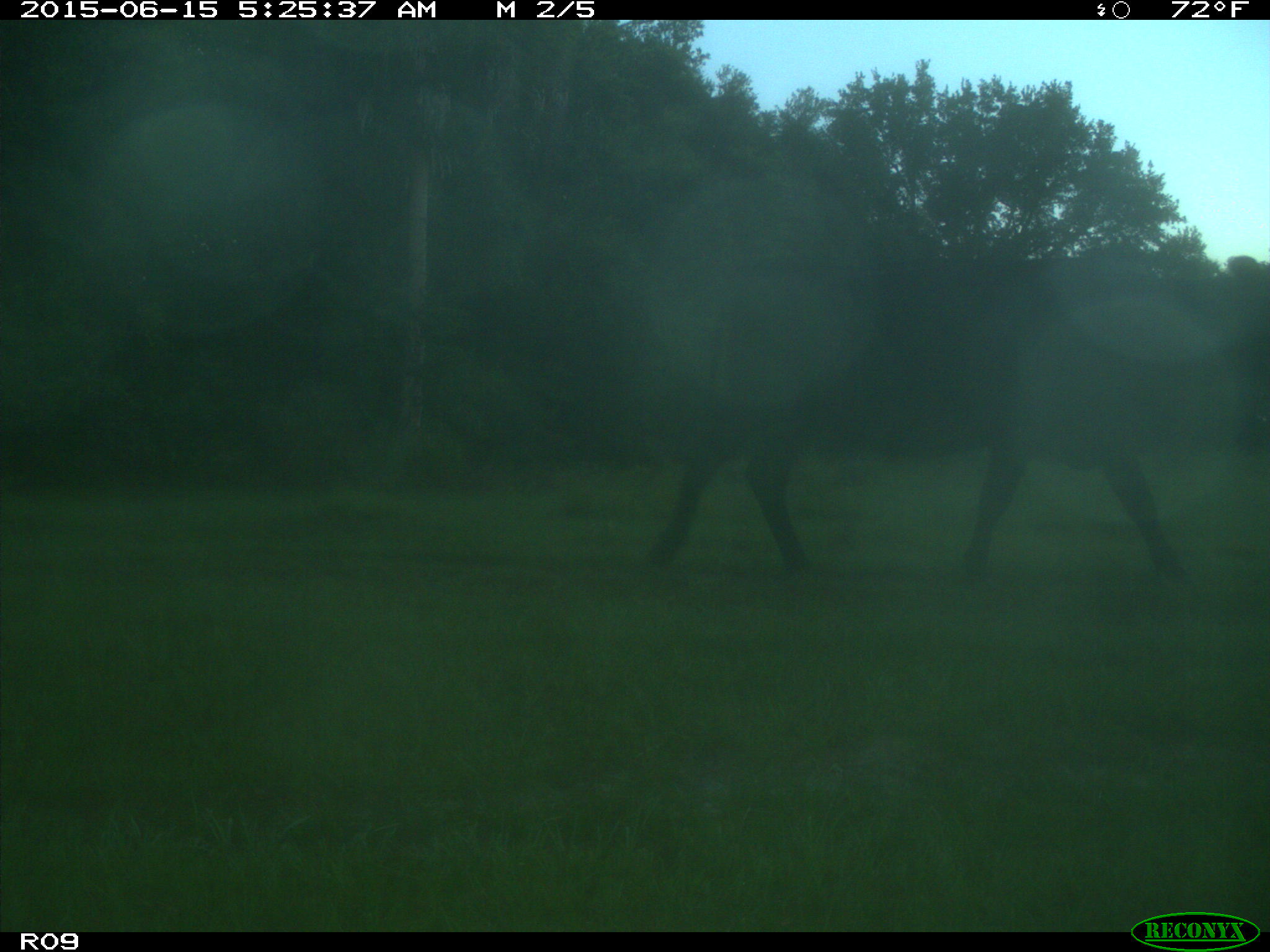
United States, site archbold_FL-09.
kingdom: Animalia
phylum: Chordata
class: Mammalia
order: Artiodactyla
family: Bovidae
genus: Bos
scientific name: Bos taurus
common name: domestic cow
Bos taurus (domestic cow).